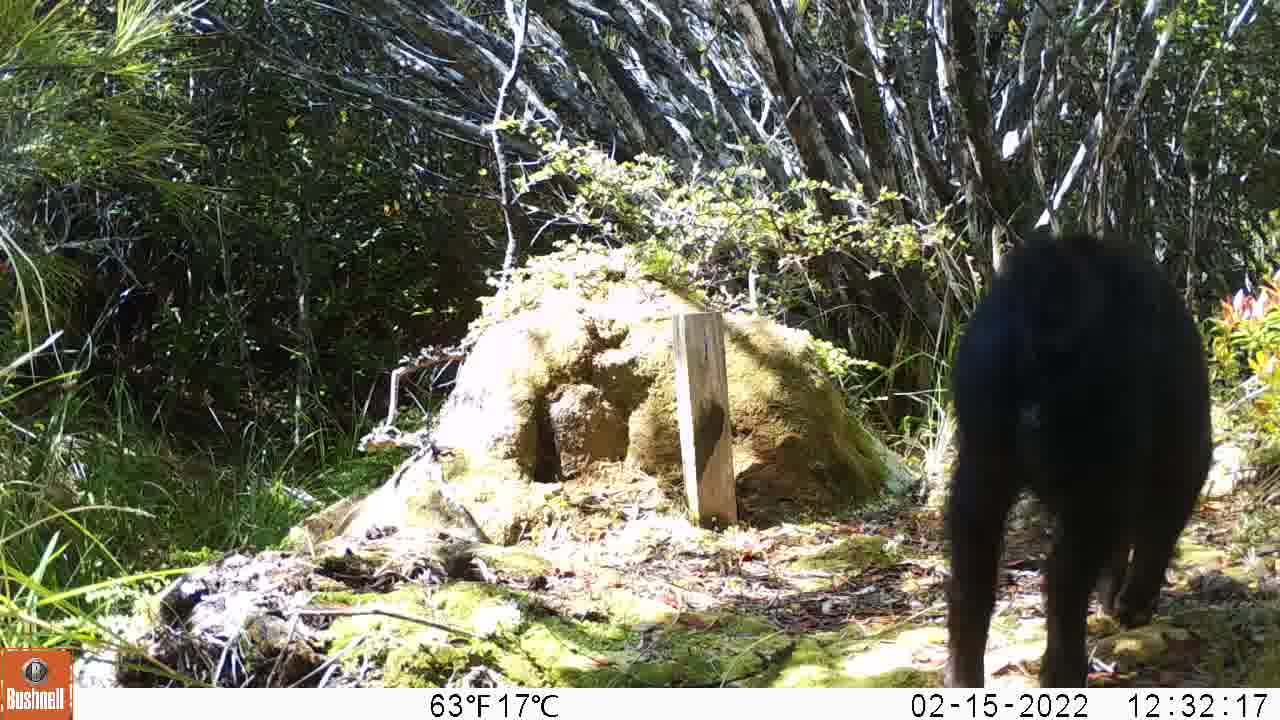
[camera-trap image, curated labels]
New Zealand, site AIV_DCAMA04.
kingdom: Animalia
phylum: Chordata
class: Mammalia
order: Artiodactyla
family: Suidae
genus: Sus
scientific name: Sus scrofa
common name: pig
Pig (Sus scrofa).